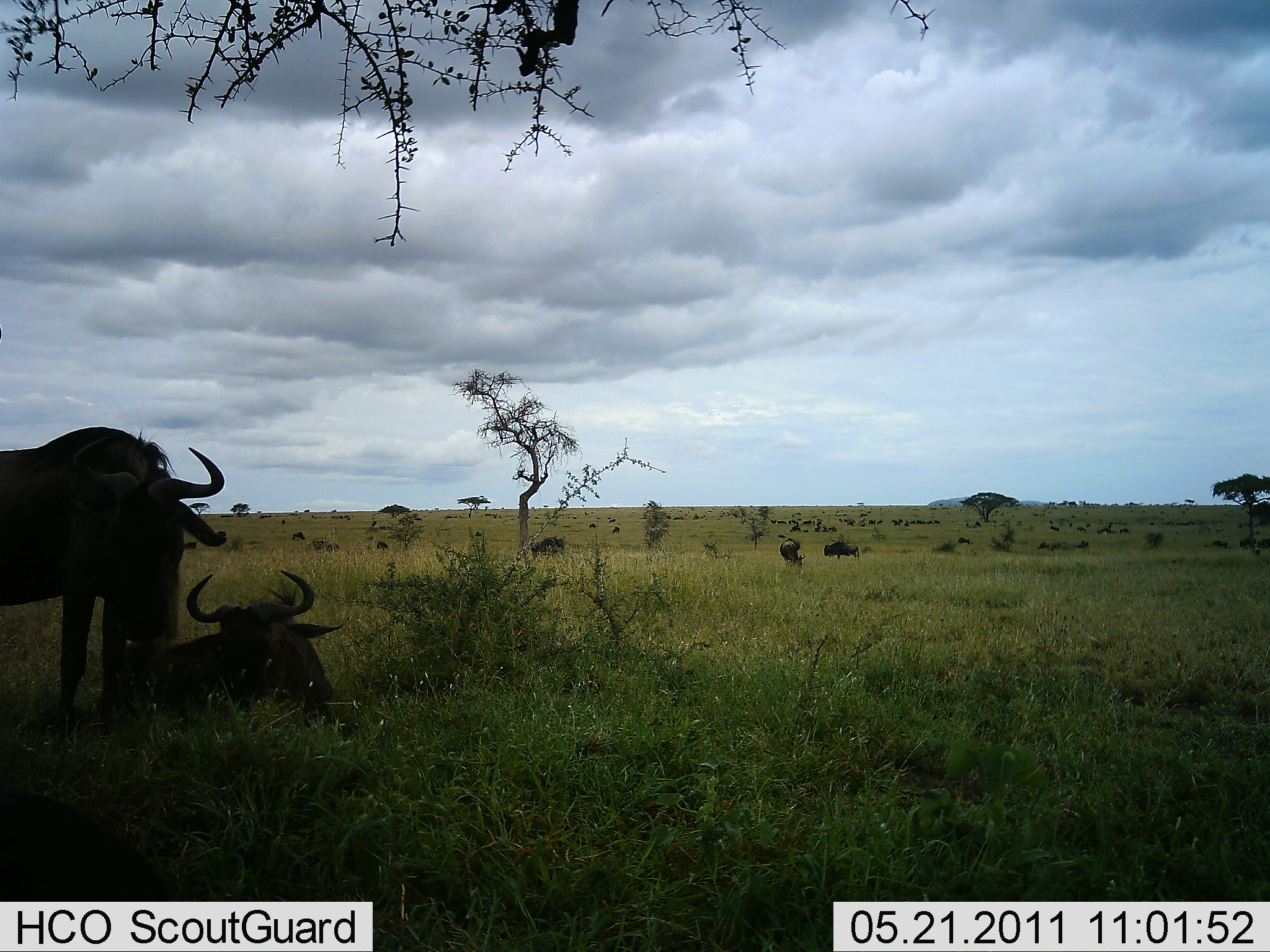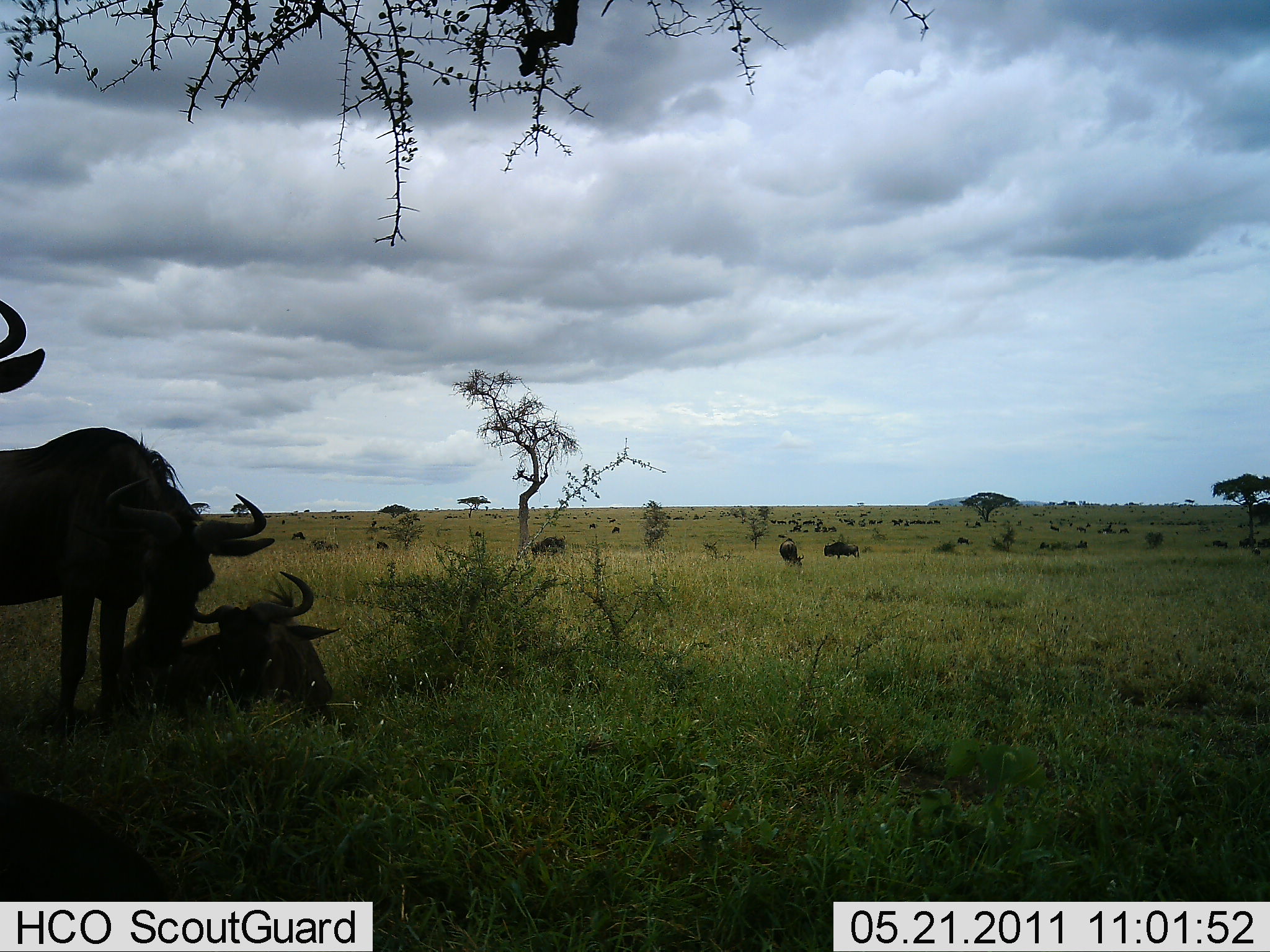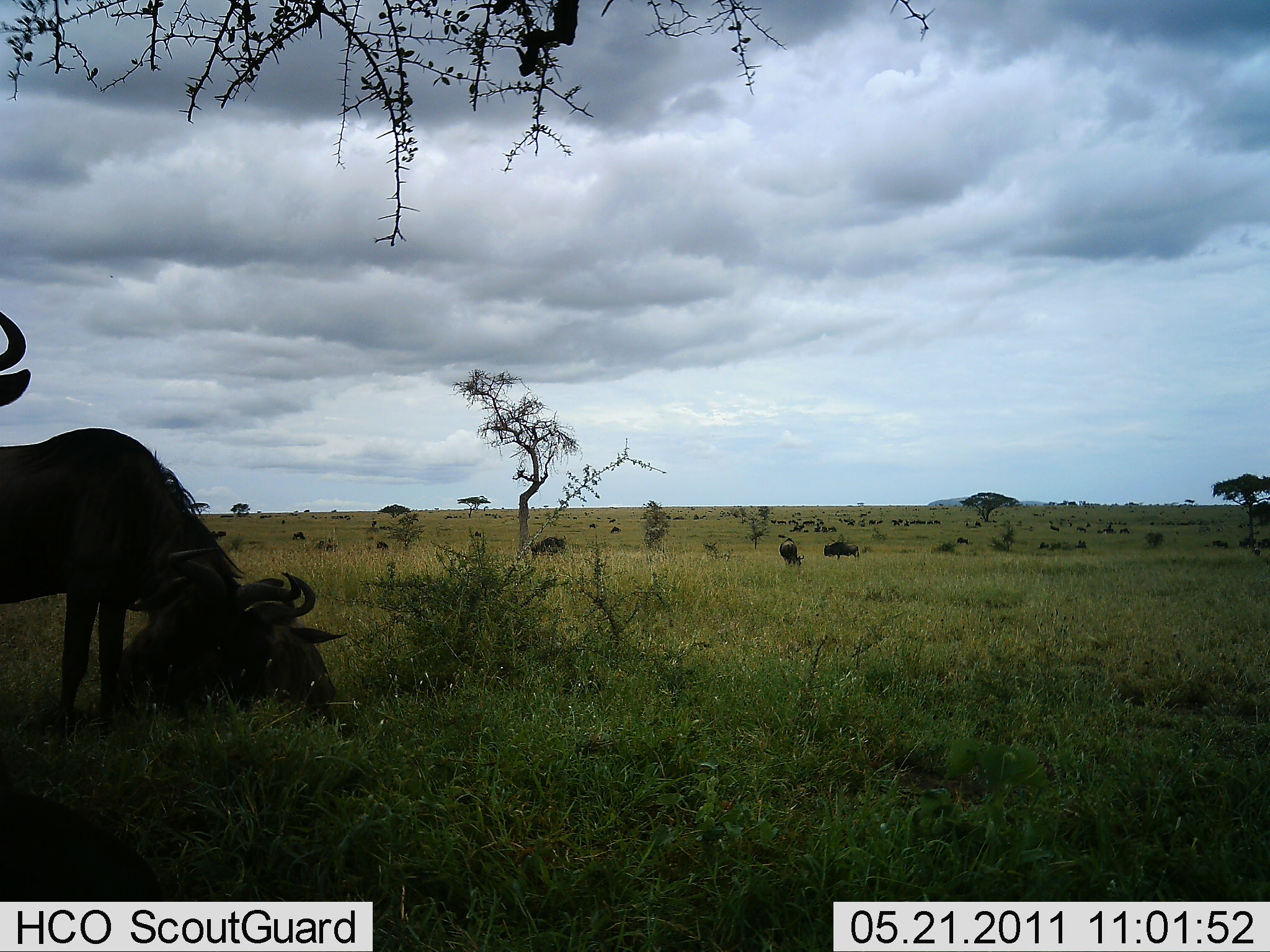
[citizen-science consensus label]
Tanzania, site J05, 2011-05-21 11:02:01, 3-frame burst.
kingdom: Animalia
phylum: Chordata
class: Mammalia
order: Artiodactyla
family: Bovidae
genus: Connochaetes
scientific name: Connochaetes taurinus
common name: blue wildebeest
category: wildebeest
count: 11-50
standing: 67%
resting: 100%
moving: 8%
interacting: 8%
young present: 0%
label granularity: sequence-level